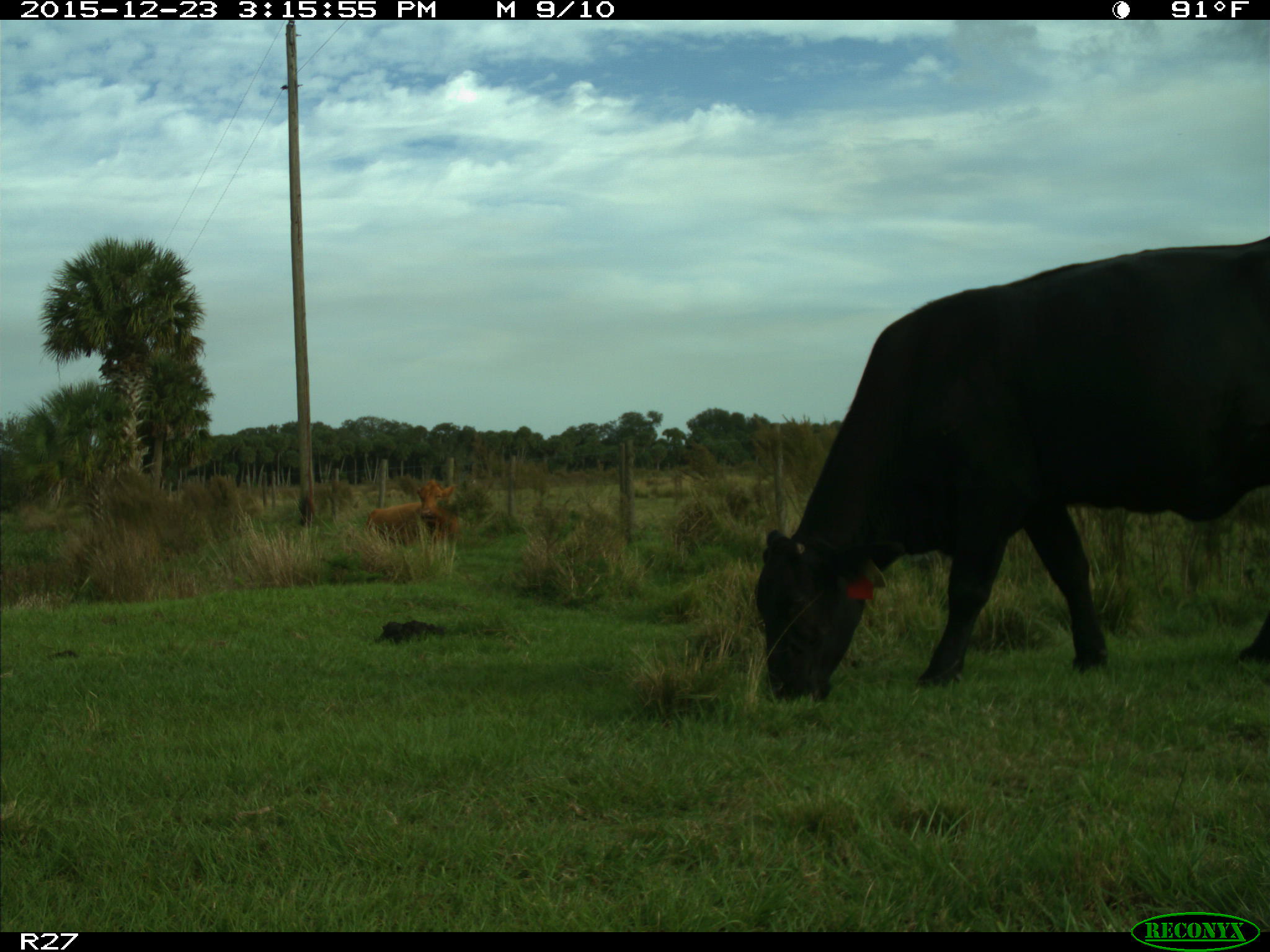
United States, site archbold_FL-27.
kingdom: Animalia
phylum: Chordata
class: Mammalia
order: Artiodactyla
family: Bovidae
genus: Bos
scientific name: Bos taurus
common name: domestic cow